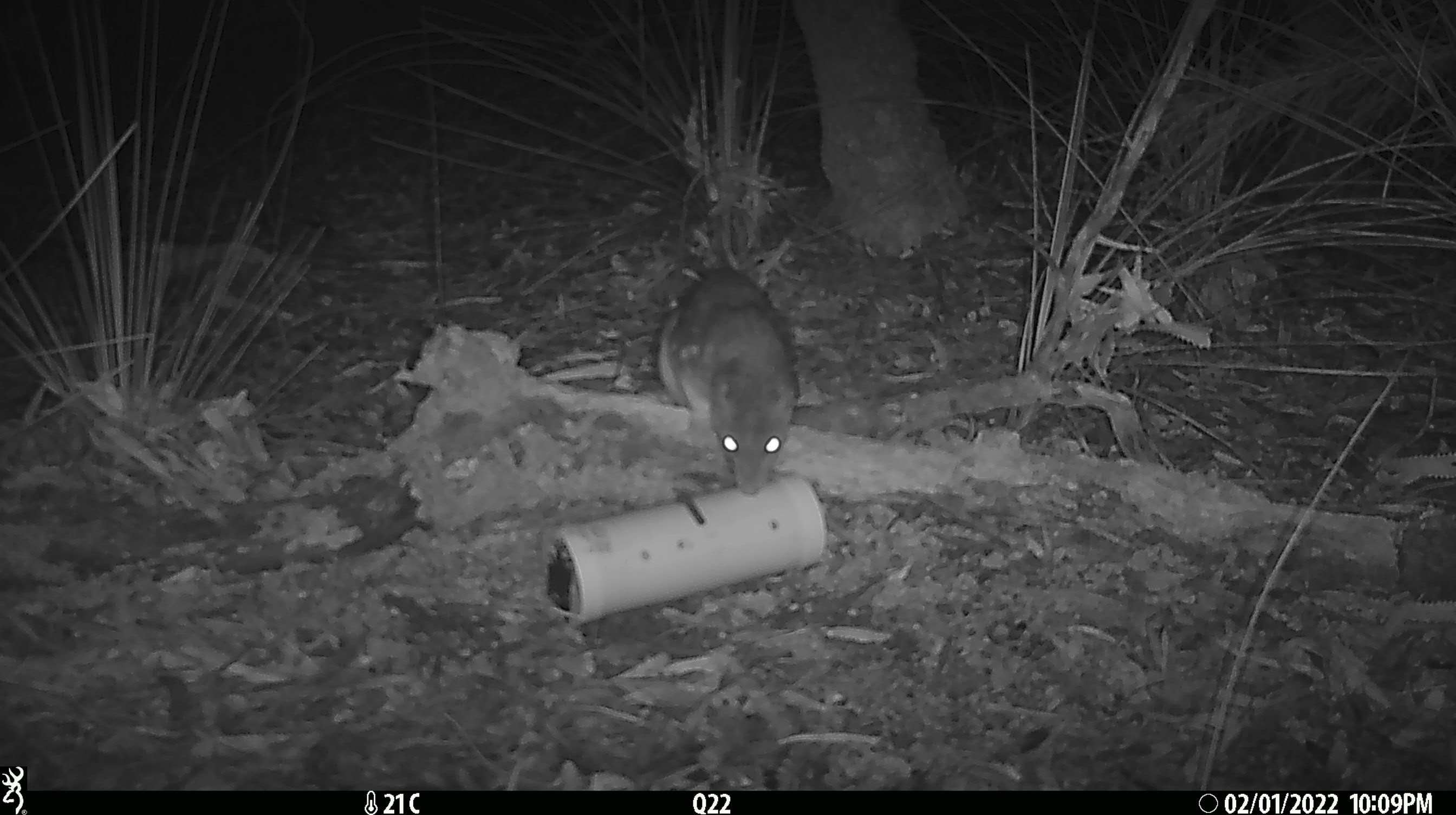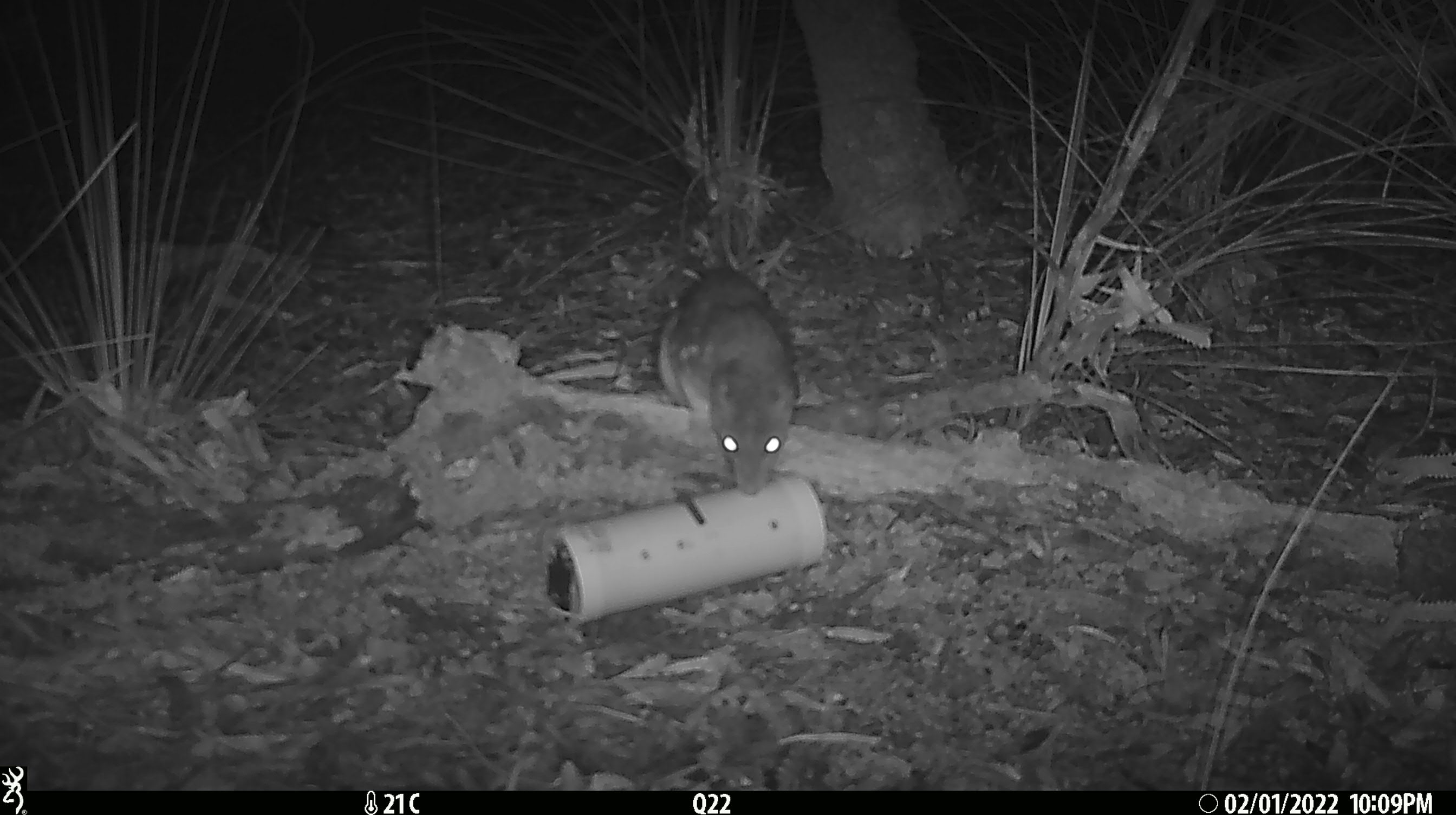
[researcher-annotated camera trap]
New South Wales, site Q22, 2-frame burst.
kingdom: Animalia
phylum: Chordata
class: Mammalia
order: Dasyuromorphia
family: Dasyuridae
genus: Dasyurus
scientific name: Dasyurus maculatus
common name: spotted-tailed quoll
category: quoll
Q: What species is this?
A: Quoll (spotted-tailed quoll) (Dasyurus maculatus).